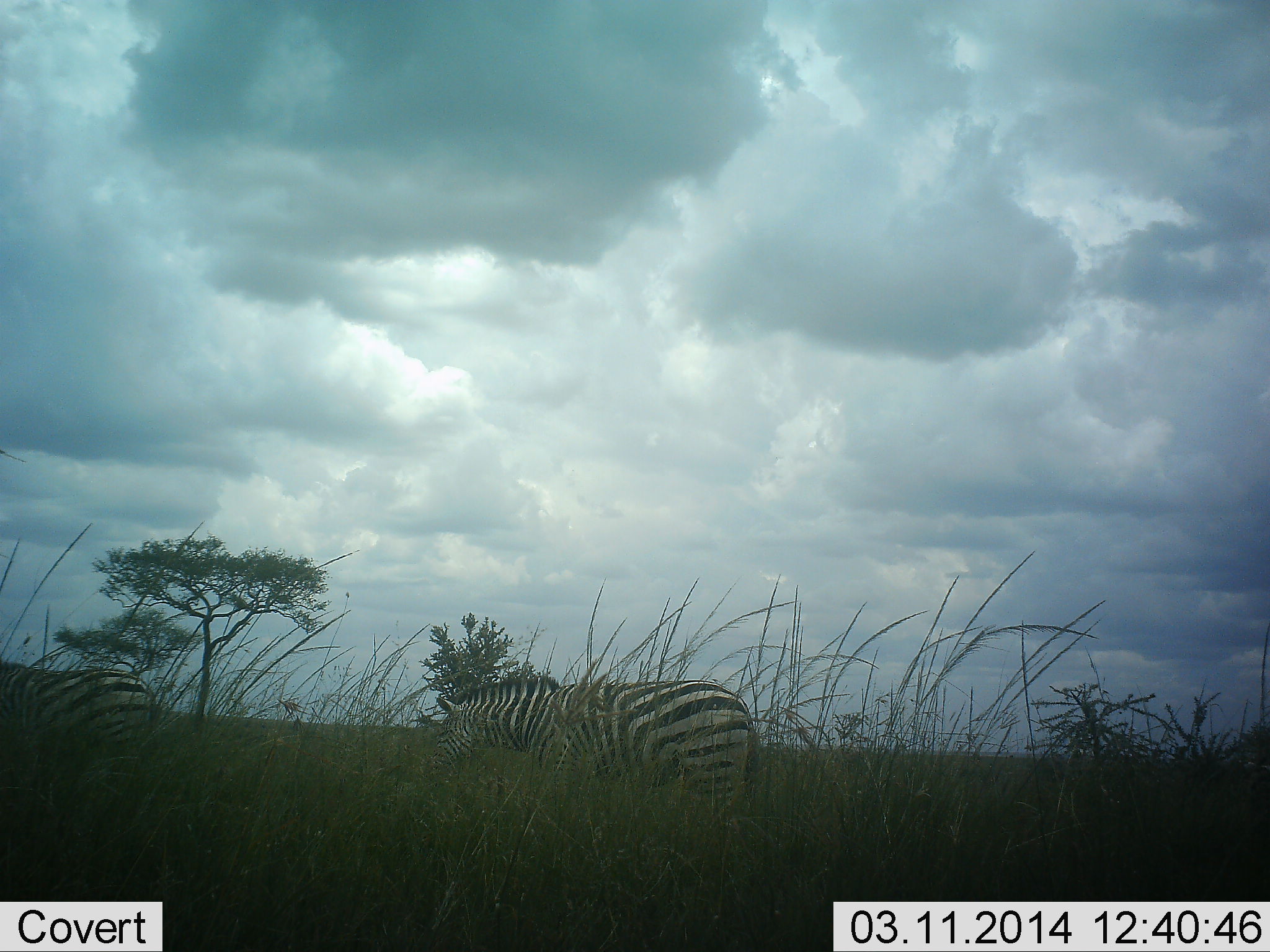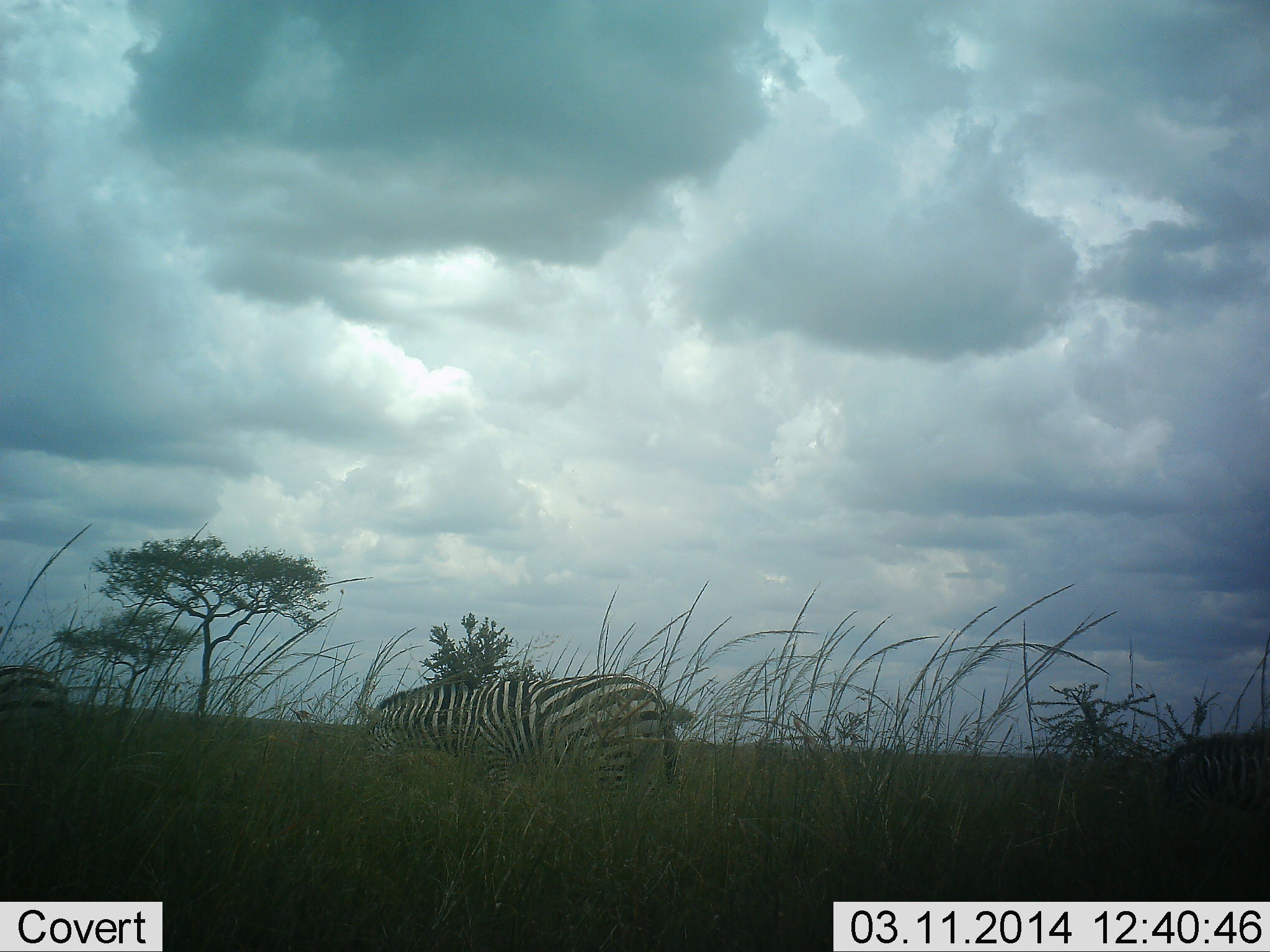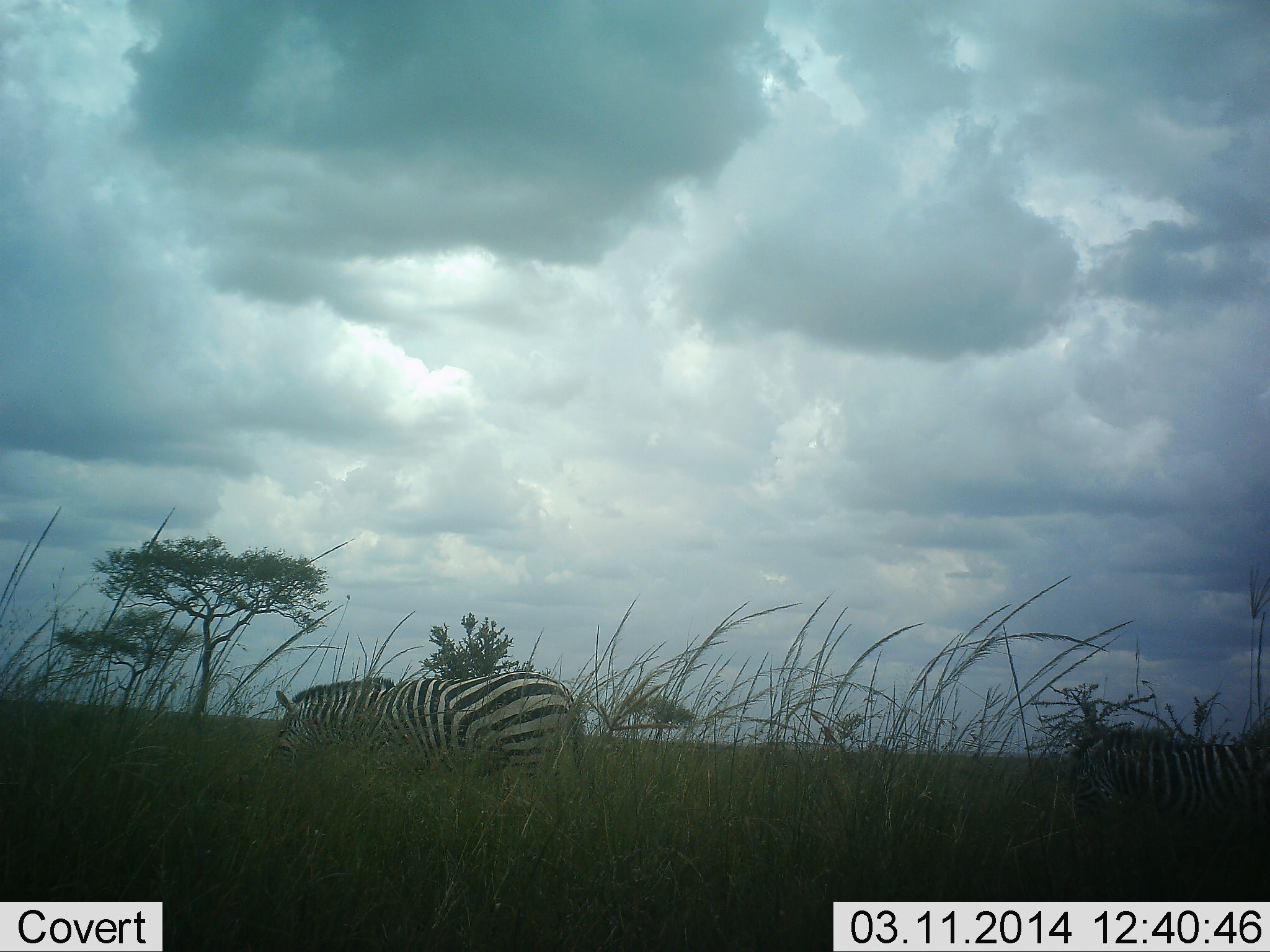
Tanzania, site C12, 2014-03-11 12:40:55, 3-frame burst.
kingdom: Animalia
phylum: Chordata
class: Mammalia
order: Perissodactyla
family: Equidae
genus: Equus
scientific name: Equus quagga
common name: plains zebra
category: zebra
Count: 3.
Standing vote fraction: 10%.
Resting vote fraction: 0%.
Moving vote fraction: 90%.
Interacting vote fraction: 0%.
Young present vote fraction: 10%.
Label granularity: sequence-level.